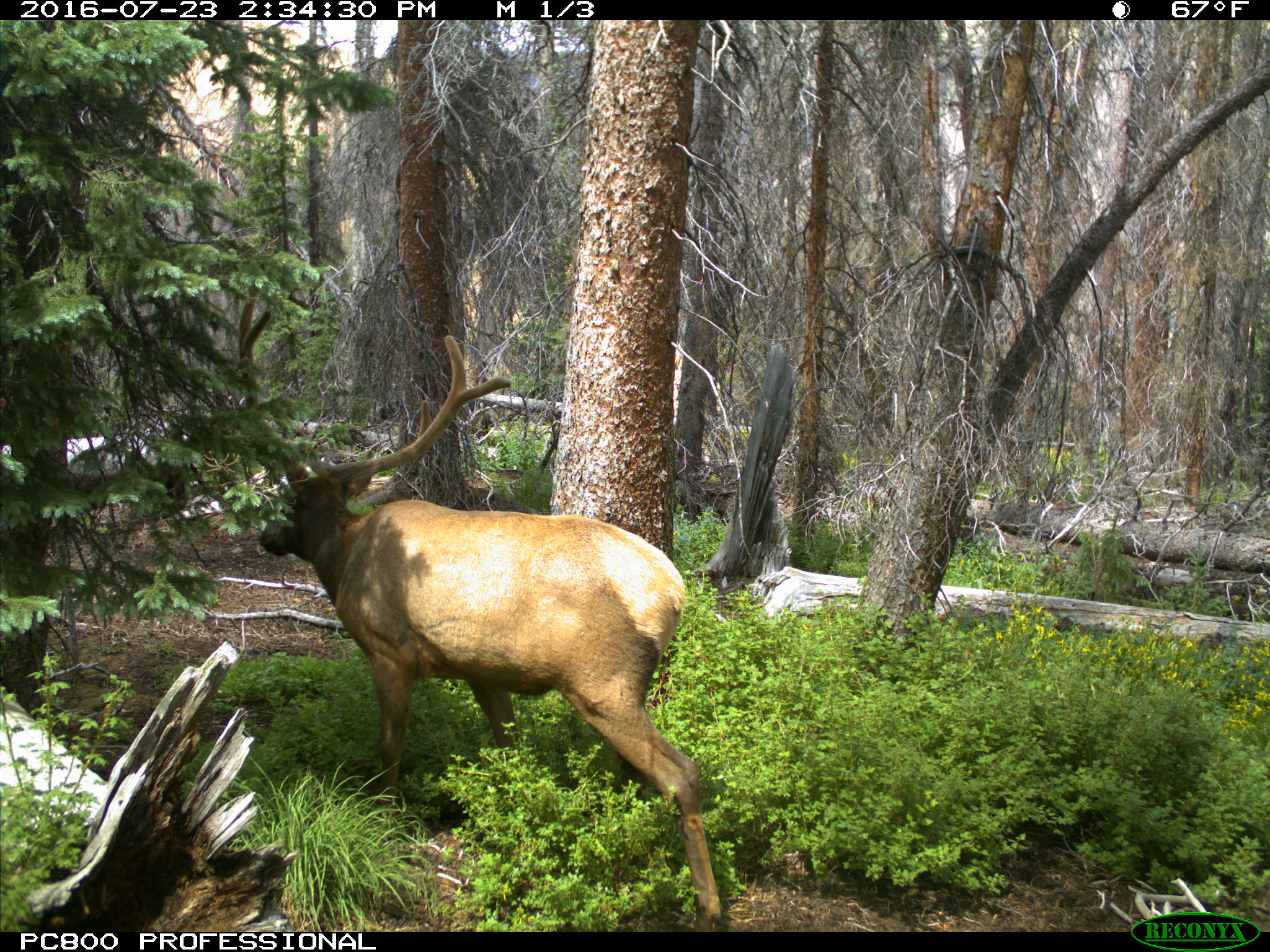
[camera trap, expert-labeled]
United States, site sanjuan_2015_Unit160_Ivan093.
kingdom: Animalia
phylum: Chordata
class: Mammalia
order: Artiodactyla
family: Cervidae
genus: Cervus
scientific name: Cervus elaphus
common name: red deer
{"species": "Cervus elaphus (red deer)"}